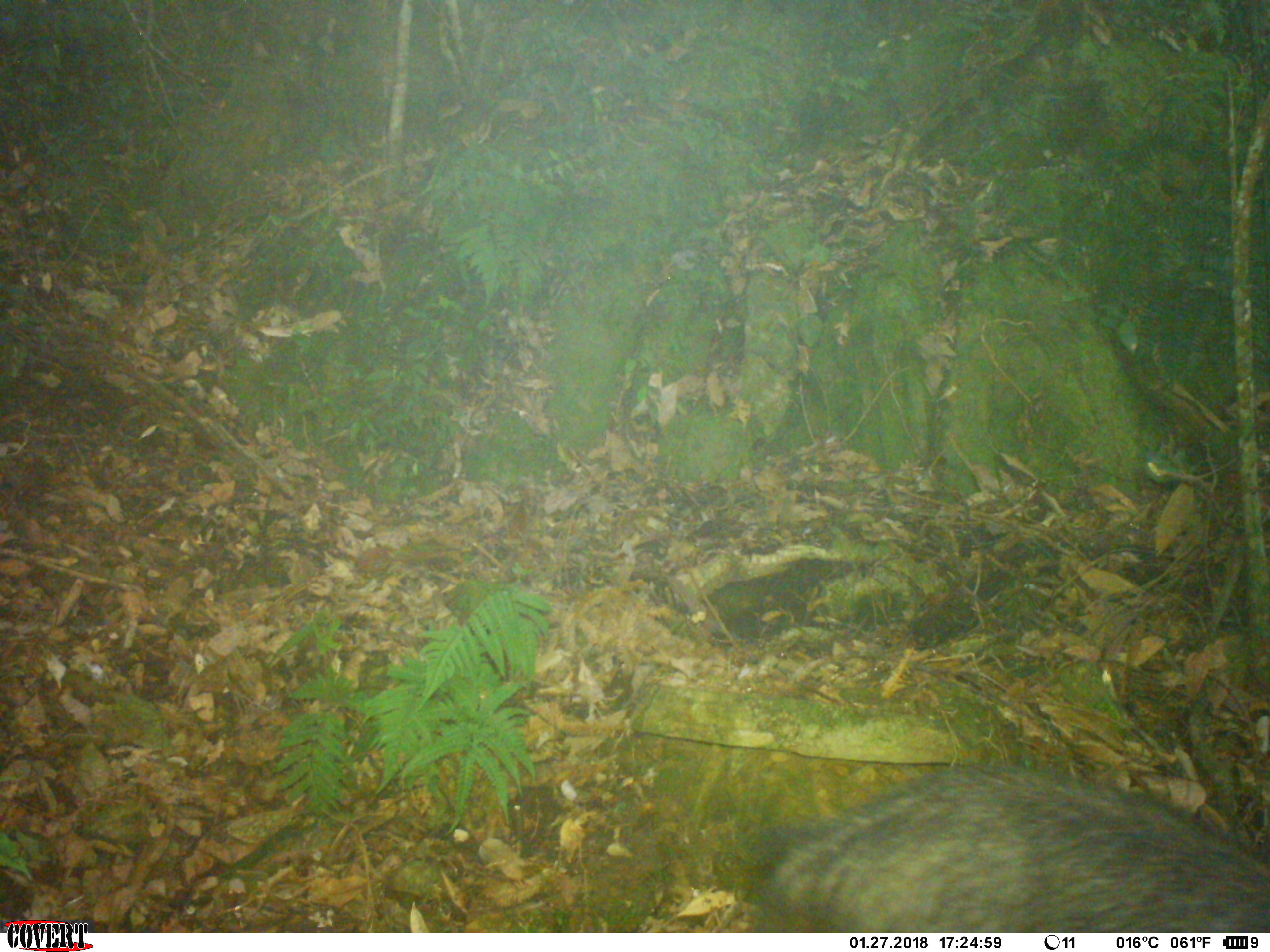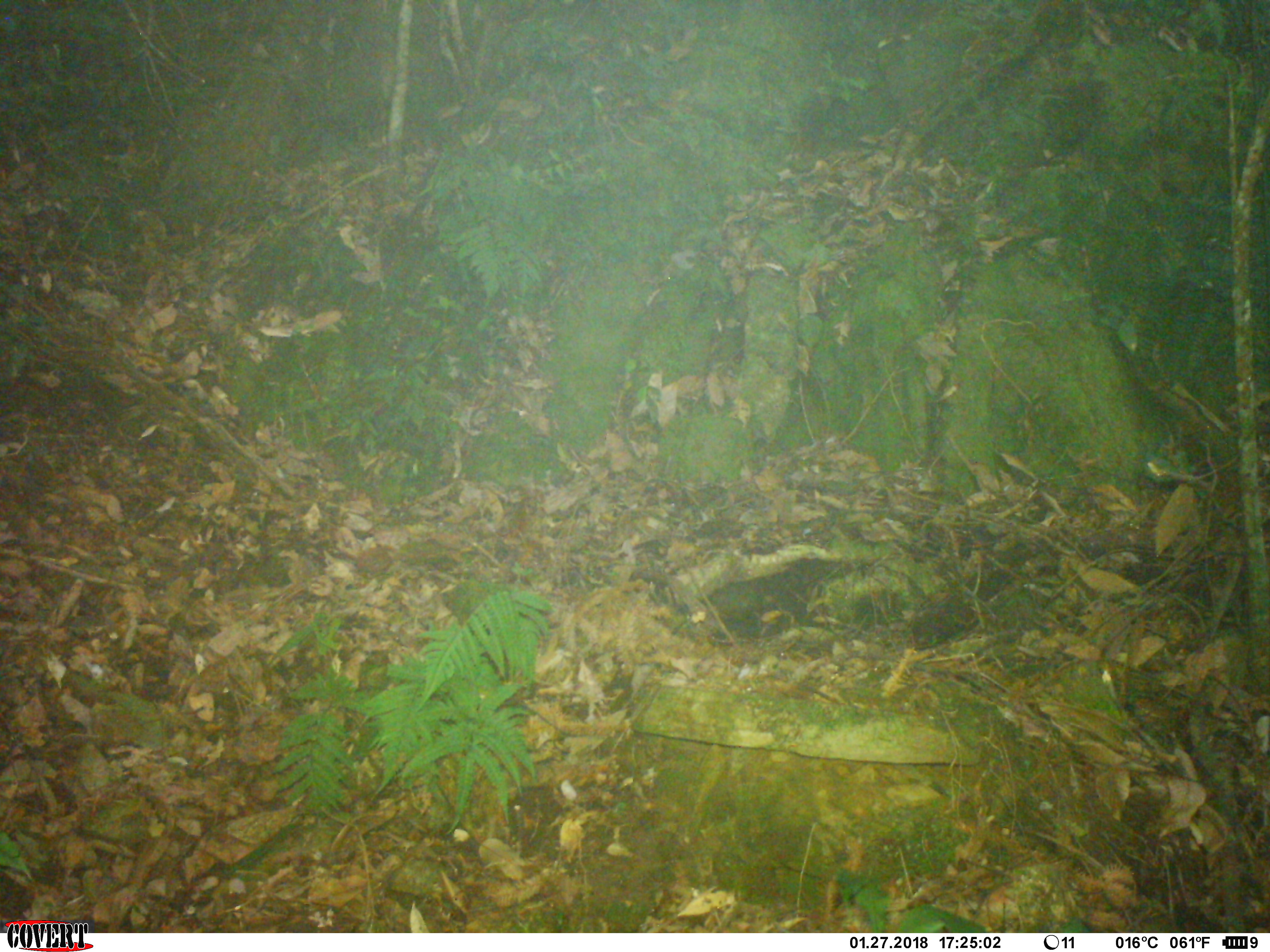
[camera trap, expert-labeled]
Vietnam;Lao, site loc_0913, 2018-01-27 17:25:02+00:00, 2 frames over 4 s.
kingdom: Animalia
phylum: Chordata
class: Mammalia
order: Artiodactyla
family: Bovidae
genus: Capricornis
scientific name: Capricornis sumatraensis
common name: chinese serow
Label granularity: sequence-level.